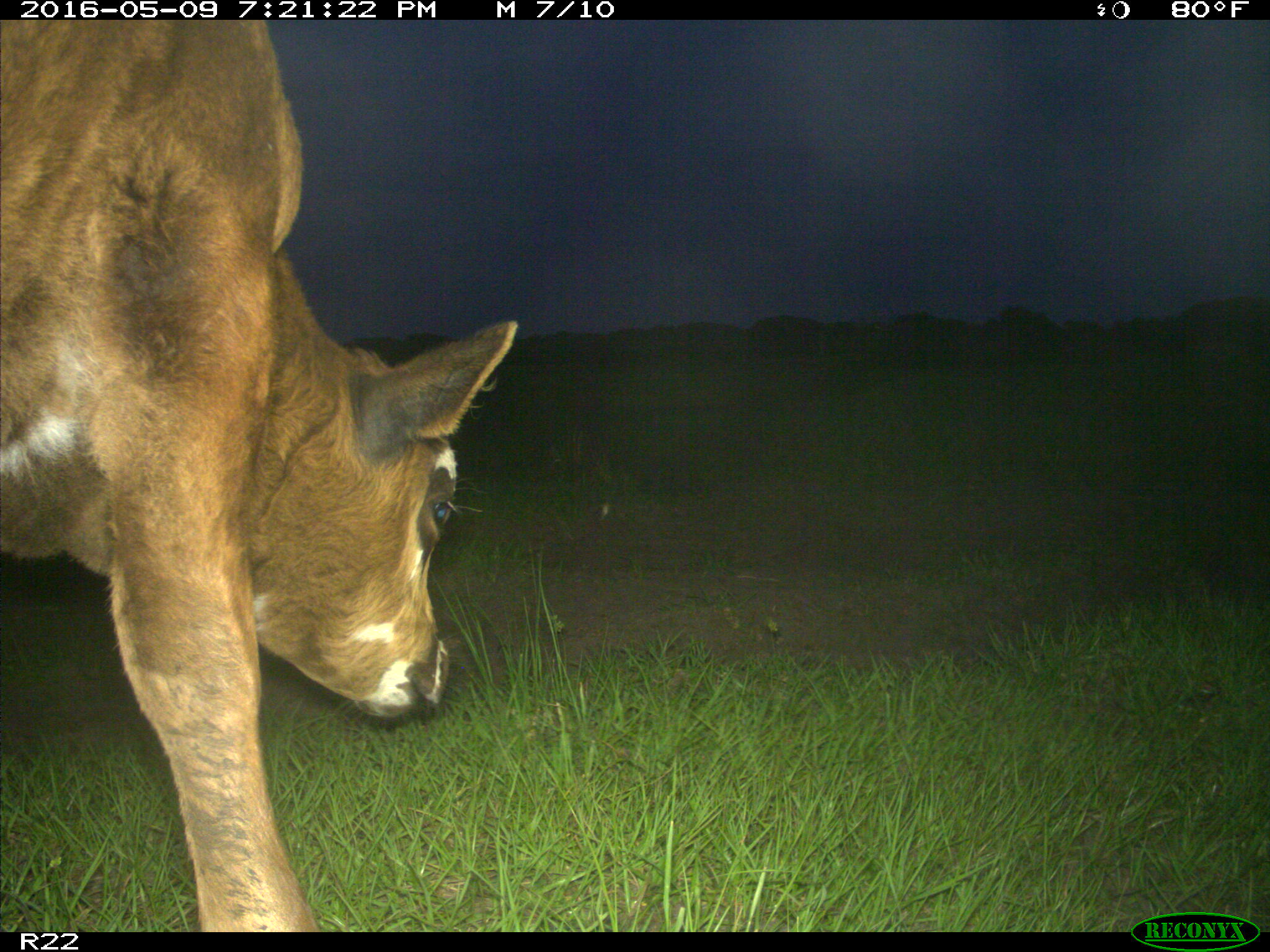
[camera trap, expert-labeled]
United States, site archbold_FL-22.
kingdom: Animalia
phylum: Chordata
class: Mammalia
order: Artiodactyla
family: Bovidae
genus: Bos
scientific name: Bos taurus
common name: domestic cow